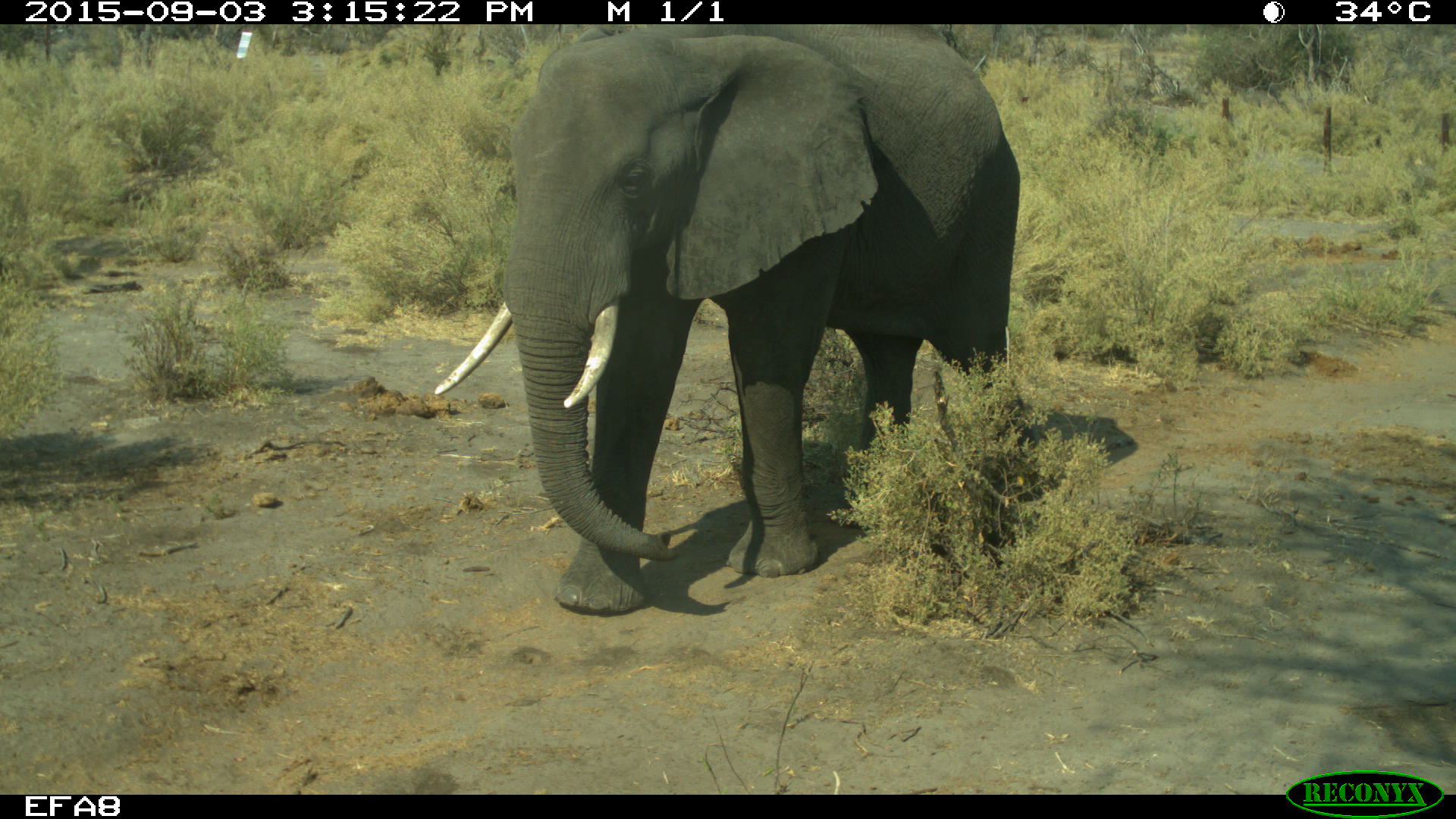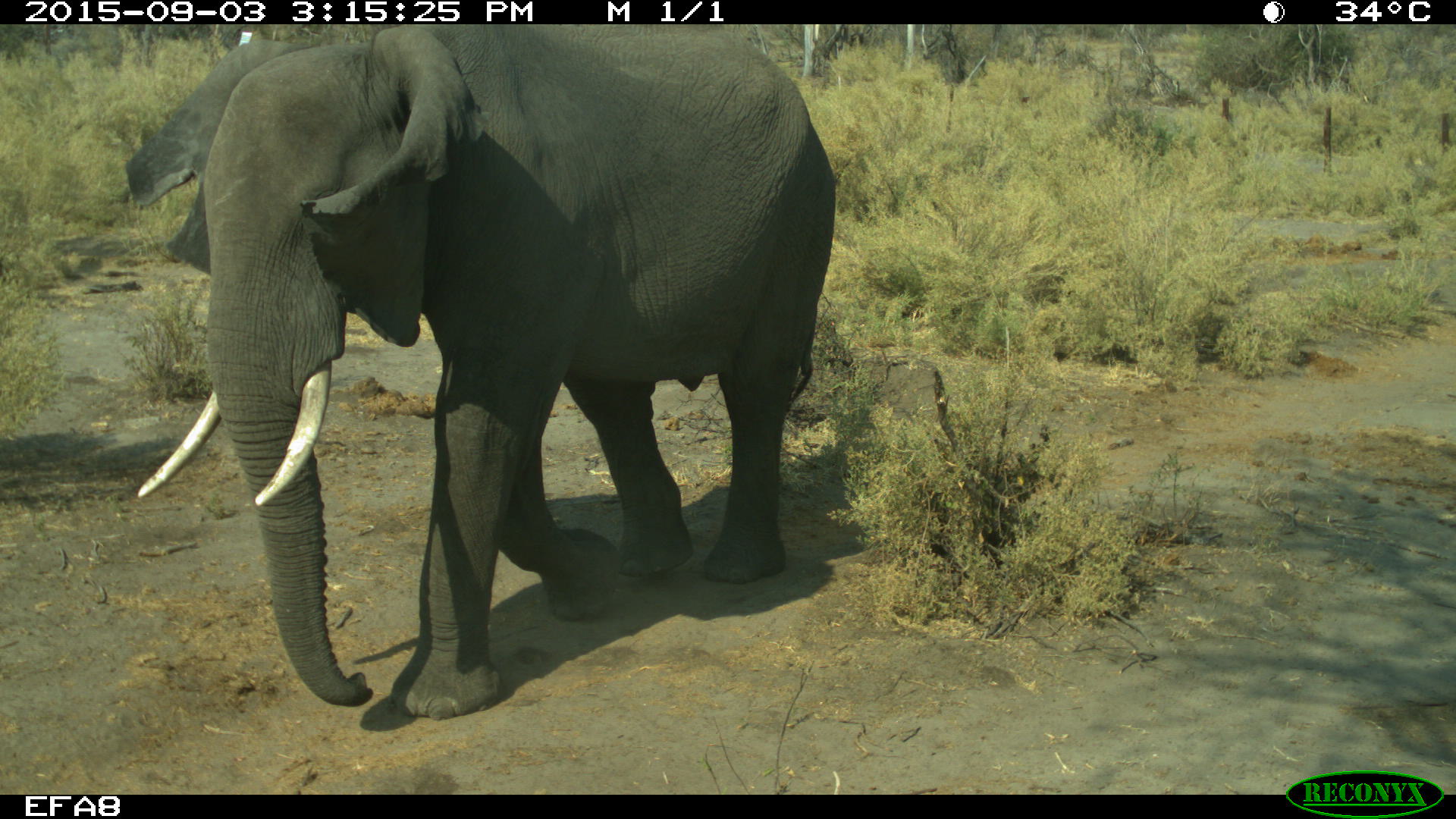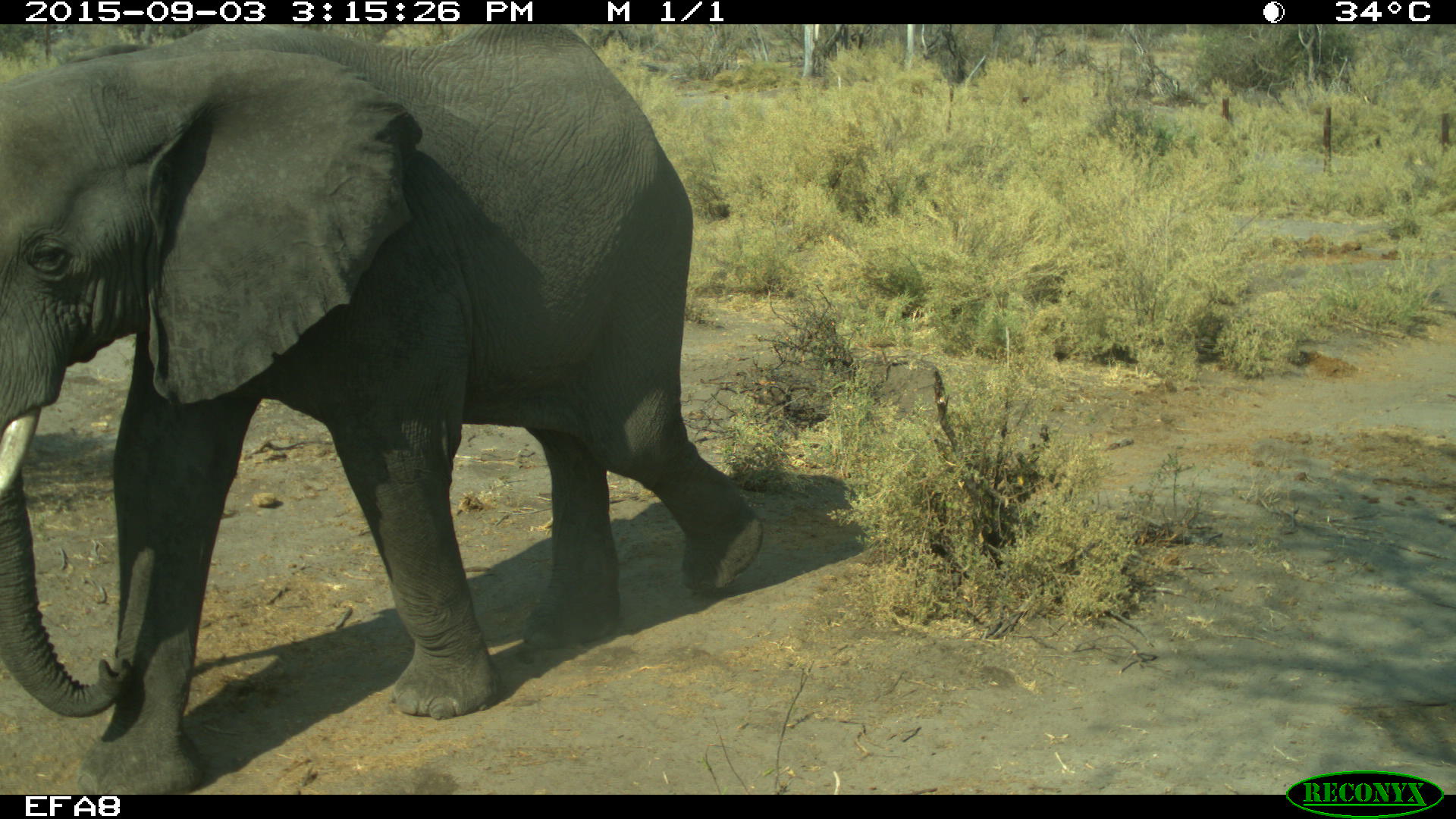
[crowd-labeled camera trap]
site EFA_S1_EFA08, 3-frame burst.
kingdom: Animalia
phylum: Chordata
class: Mammalia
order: Proboscidea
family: Elephantidae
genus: Loxodonta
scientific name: Loxodonta africana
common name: african bush elephant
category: elephant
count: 1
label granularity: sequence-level